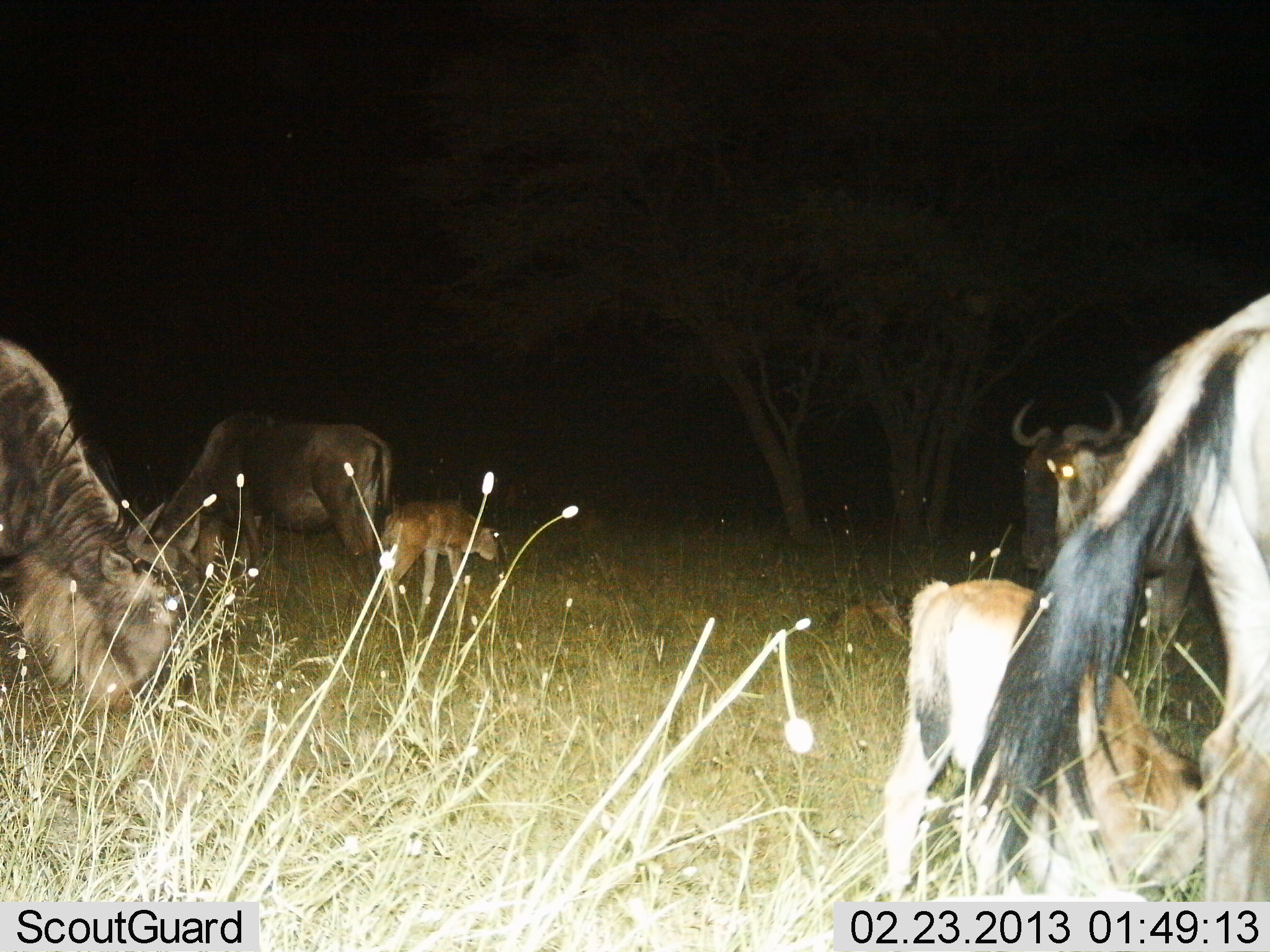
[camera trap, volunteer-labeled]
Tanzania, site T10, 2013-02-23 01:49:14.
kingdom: Animalia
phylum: Chordata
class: Mammalia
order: Artiodactyla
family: Bovidae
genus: Connochaetes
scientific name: Connochaetes taurinus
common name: blue wildebeest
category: wildebeest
Wildebeest (blue wildebeest) (Connochaetes taurinus), count 6. Behavior (volunteer vote fractions): standing 67%, resting 7%, moving 3%, interacting 0%. Young present (vote fraction): 87%. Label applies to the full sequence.